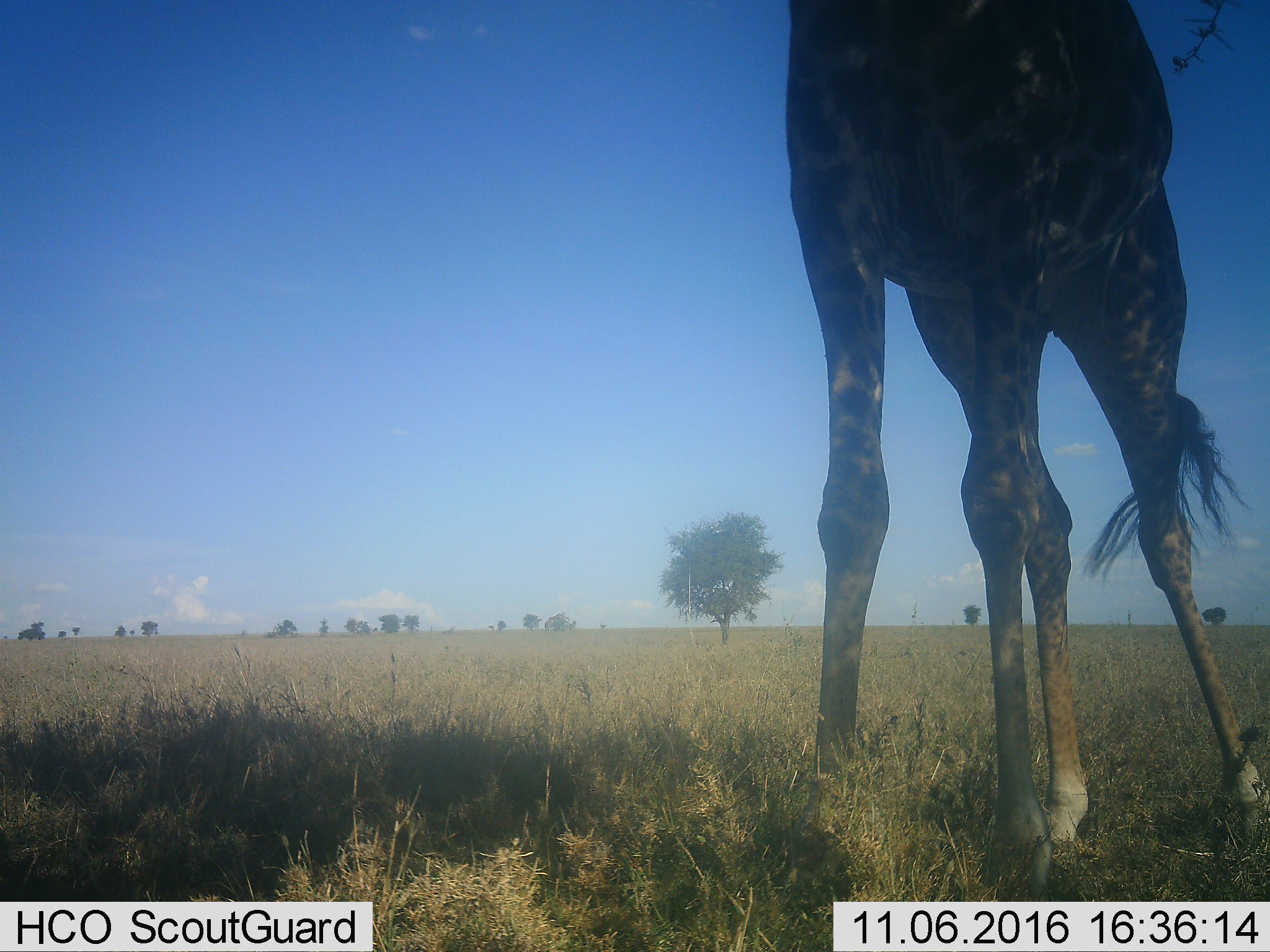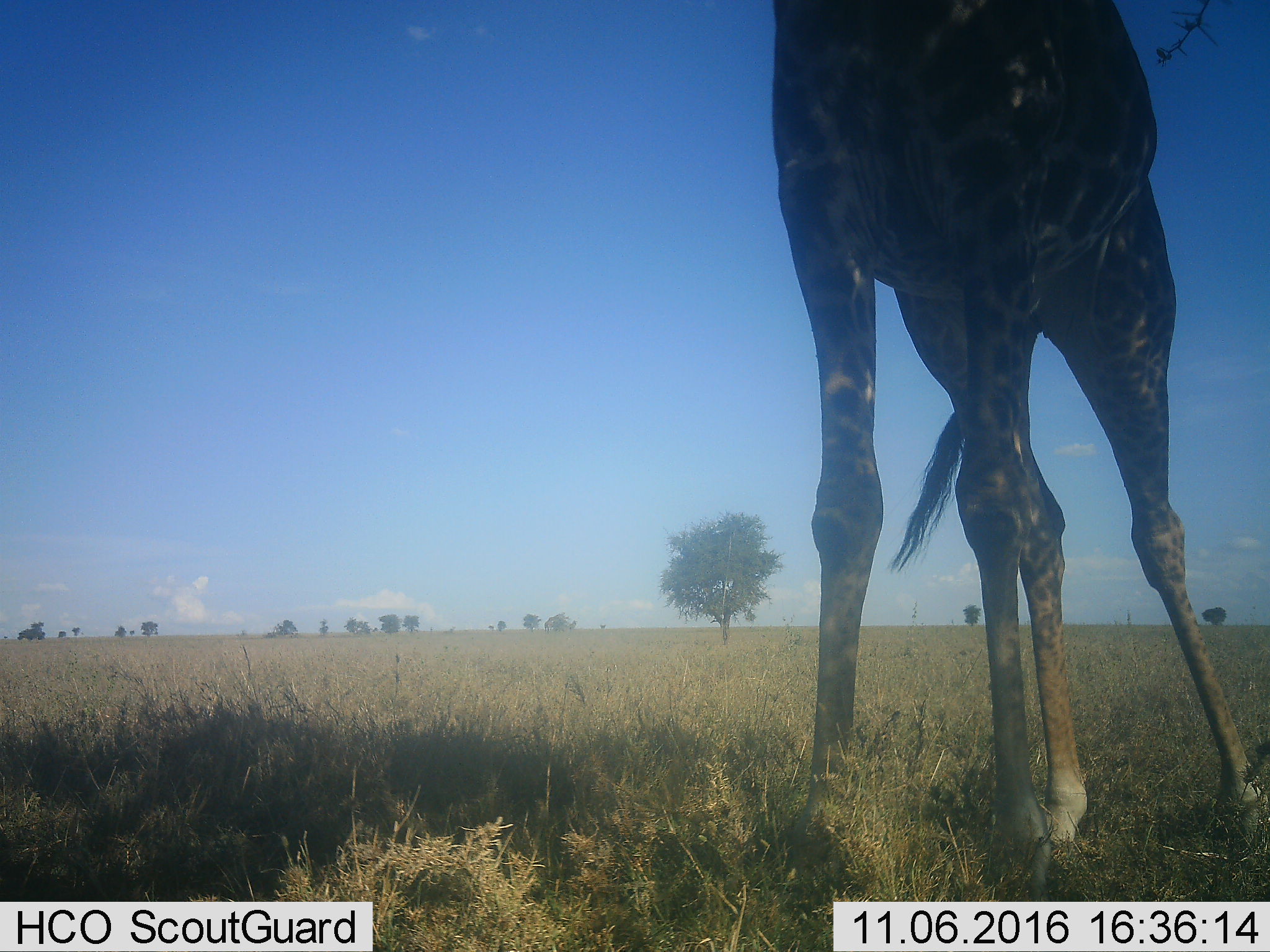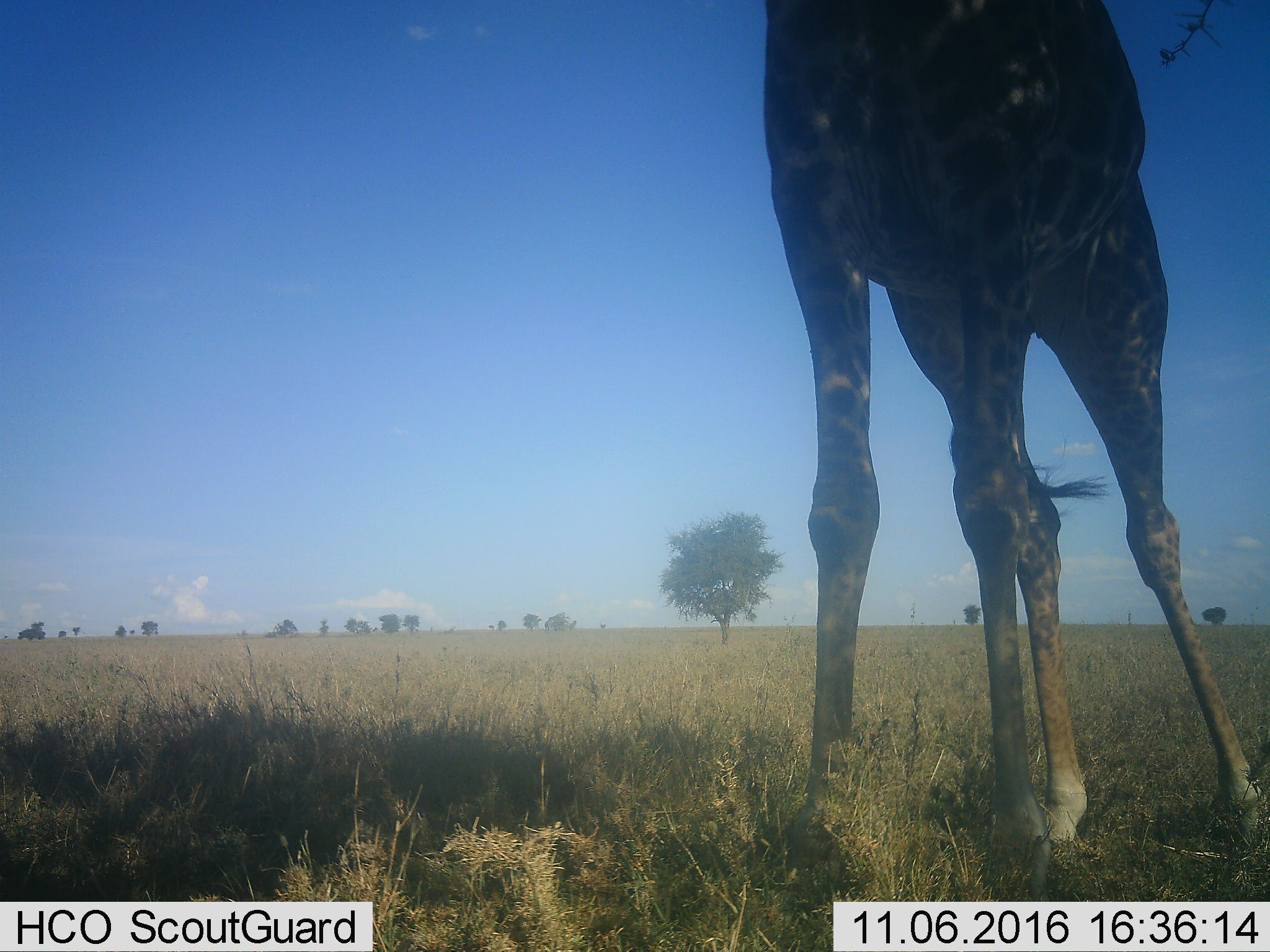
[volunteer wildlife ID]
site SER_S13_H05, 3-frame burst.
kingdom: Animalia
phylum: Chordata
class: Mammalia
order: Artiodactyla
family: Giraffidae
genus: Giraffa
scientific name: Giraffa camelopardalis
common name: giraffe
Giraffe (Giraffa camelopardalis), count 1. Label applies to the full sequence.